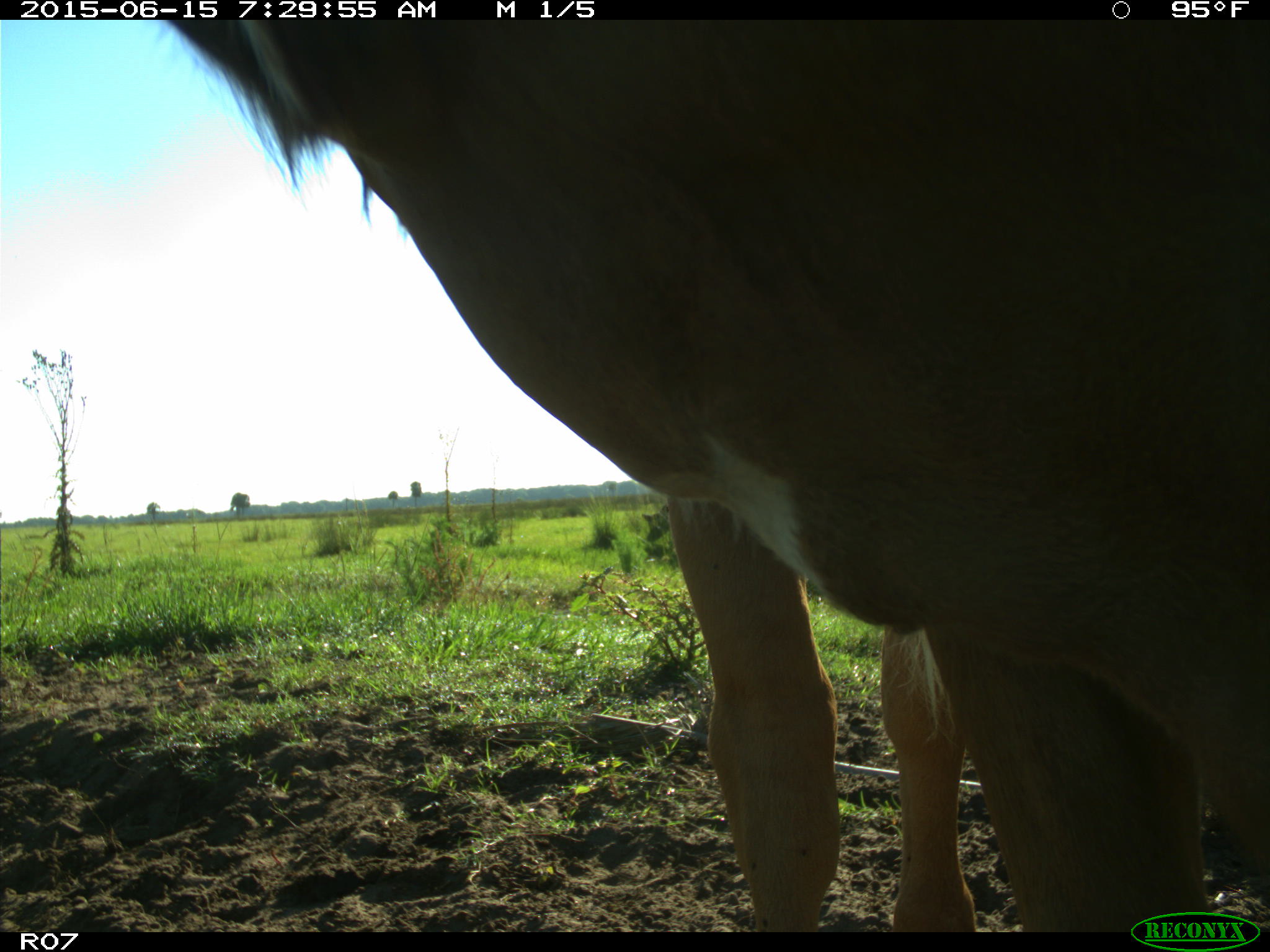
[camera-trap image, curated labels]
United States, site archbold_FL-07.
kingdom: Animalia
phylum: Chordata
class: Mammalia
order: Artiodactyla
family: Bovidae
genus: Bos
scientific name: Bos taurus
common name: domestic cow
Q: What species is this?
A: Bos taurus (domestic cow).